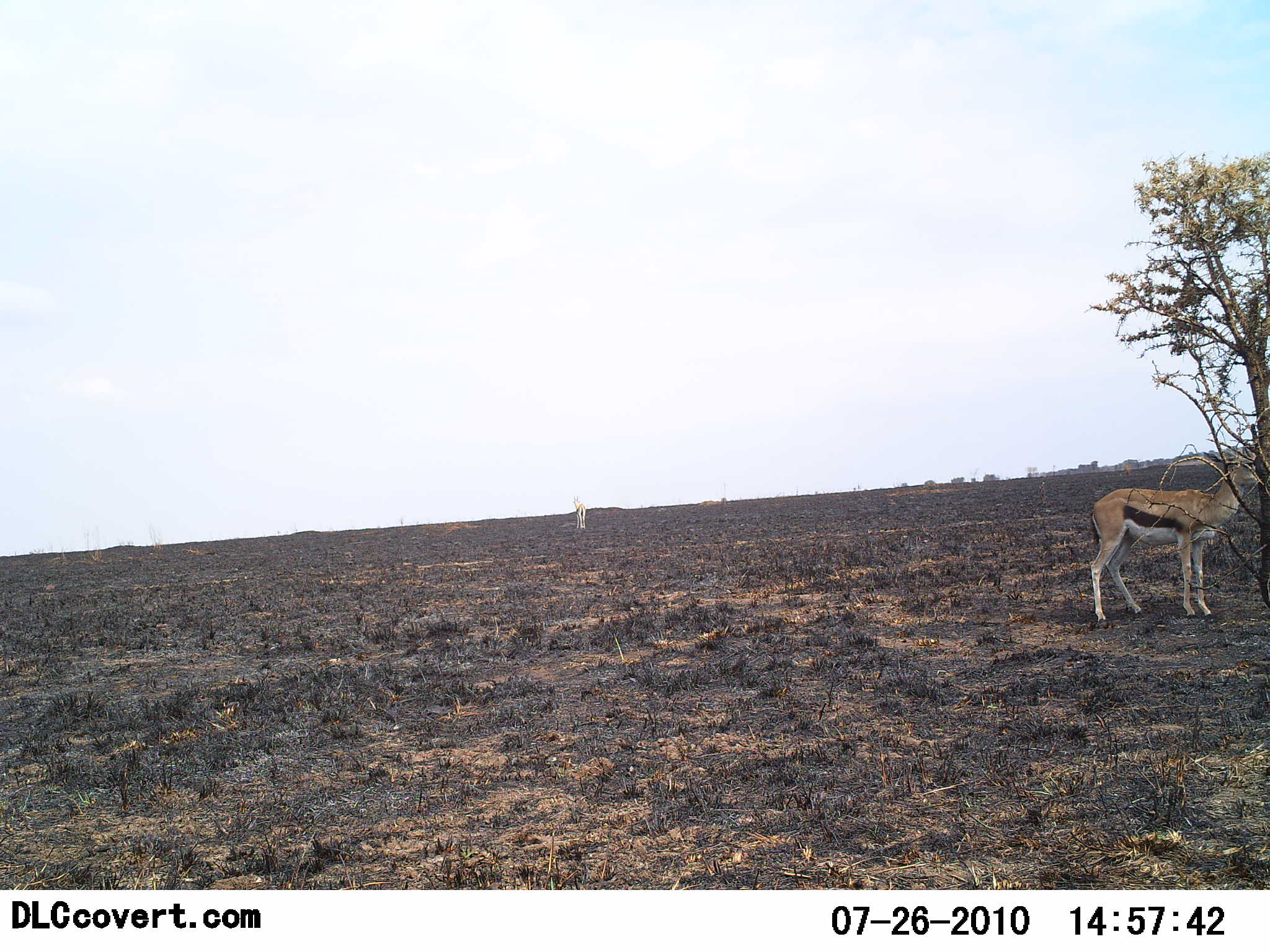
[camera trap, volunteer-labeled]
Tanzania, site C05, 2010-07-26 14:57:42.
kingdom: Animalia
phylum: Chordata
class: Mammalia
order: Artiodactyla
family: Bovidae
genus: Eudorcas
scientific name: Eudorcas thomsonii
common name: thomson's gazelle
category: gazellethomsons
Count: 1.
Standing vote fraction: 94%.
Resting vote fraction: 0%.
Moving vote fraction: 0%.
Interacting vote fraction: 0%.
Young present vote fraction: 0%.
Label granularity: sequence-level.